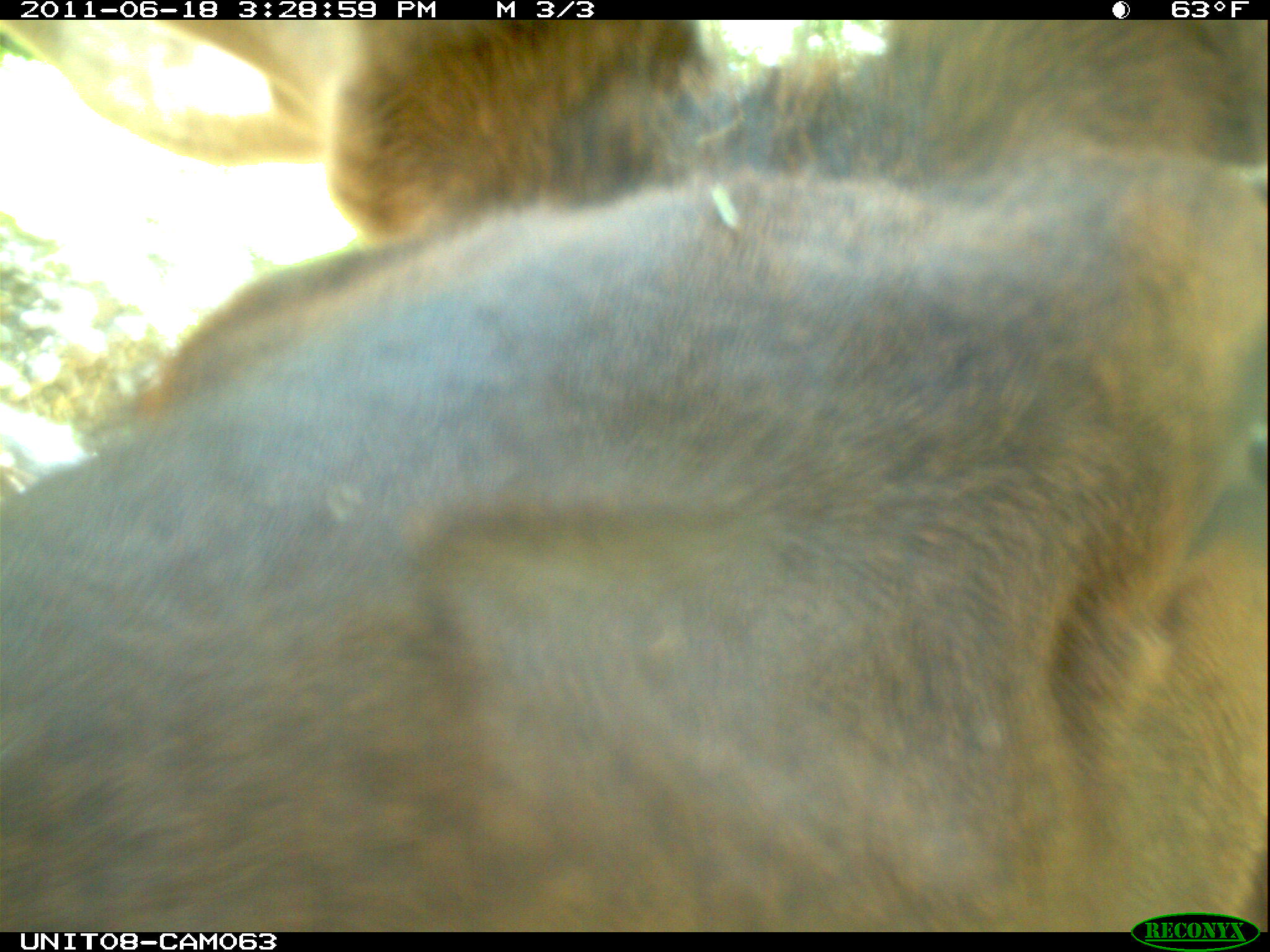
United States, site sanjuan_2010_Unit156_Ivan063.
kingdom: Animalia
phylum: Chordata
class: Mammalia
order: Artiodactyla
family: Cervidae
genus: Cervus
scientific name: Cervus elaphus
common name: red deer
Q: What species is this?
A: Cervus elaphus (red deer).